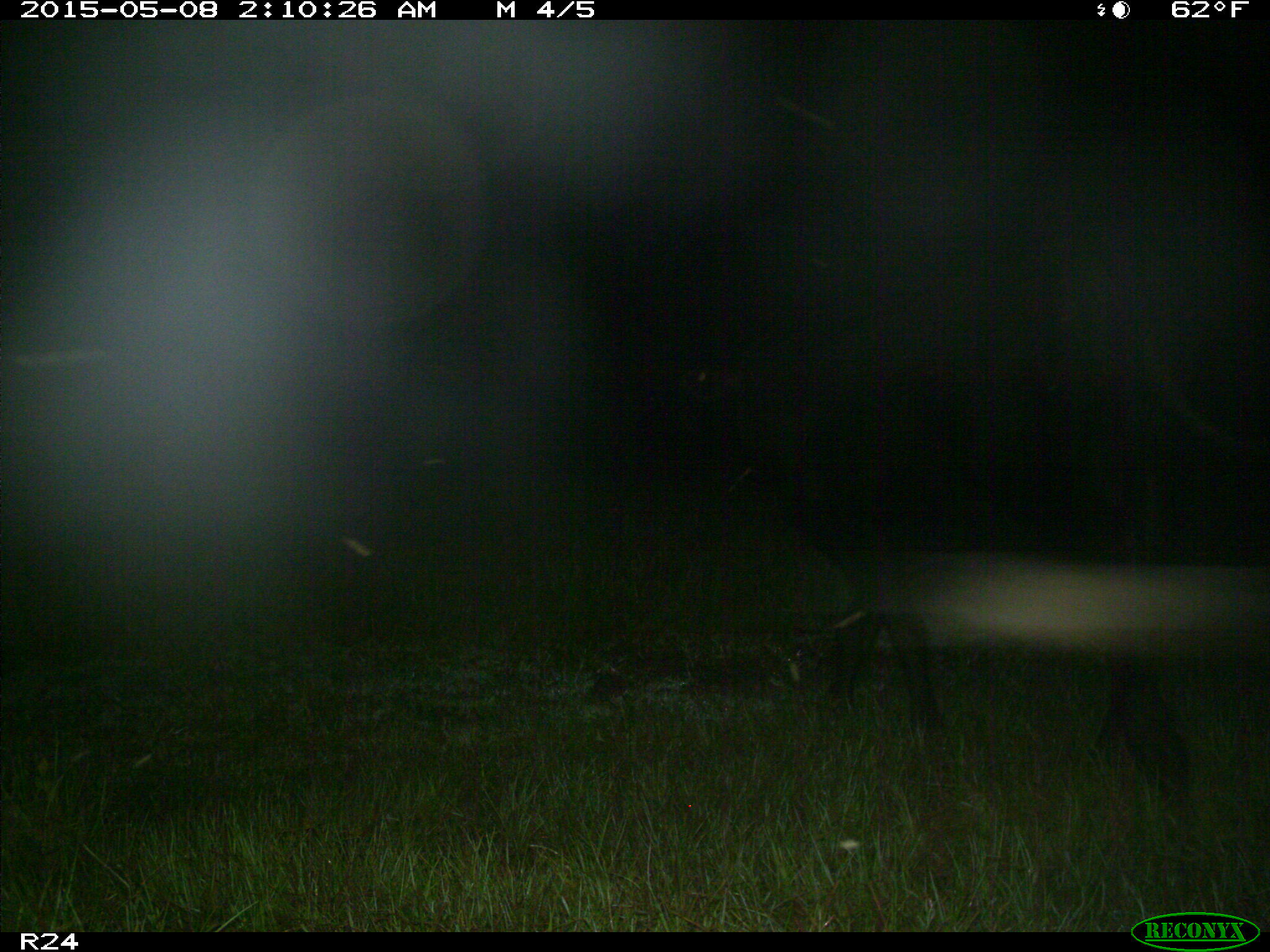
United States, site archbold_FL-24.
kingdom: Animalia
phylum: Chordata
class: Mammalia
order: Artiodactyla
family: Bovidae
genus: Bos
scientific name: Bos taurus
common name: domestic cow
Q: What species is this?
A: Bos taurus (domestic cow).